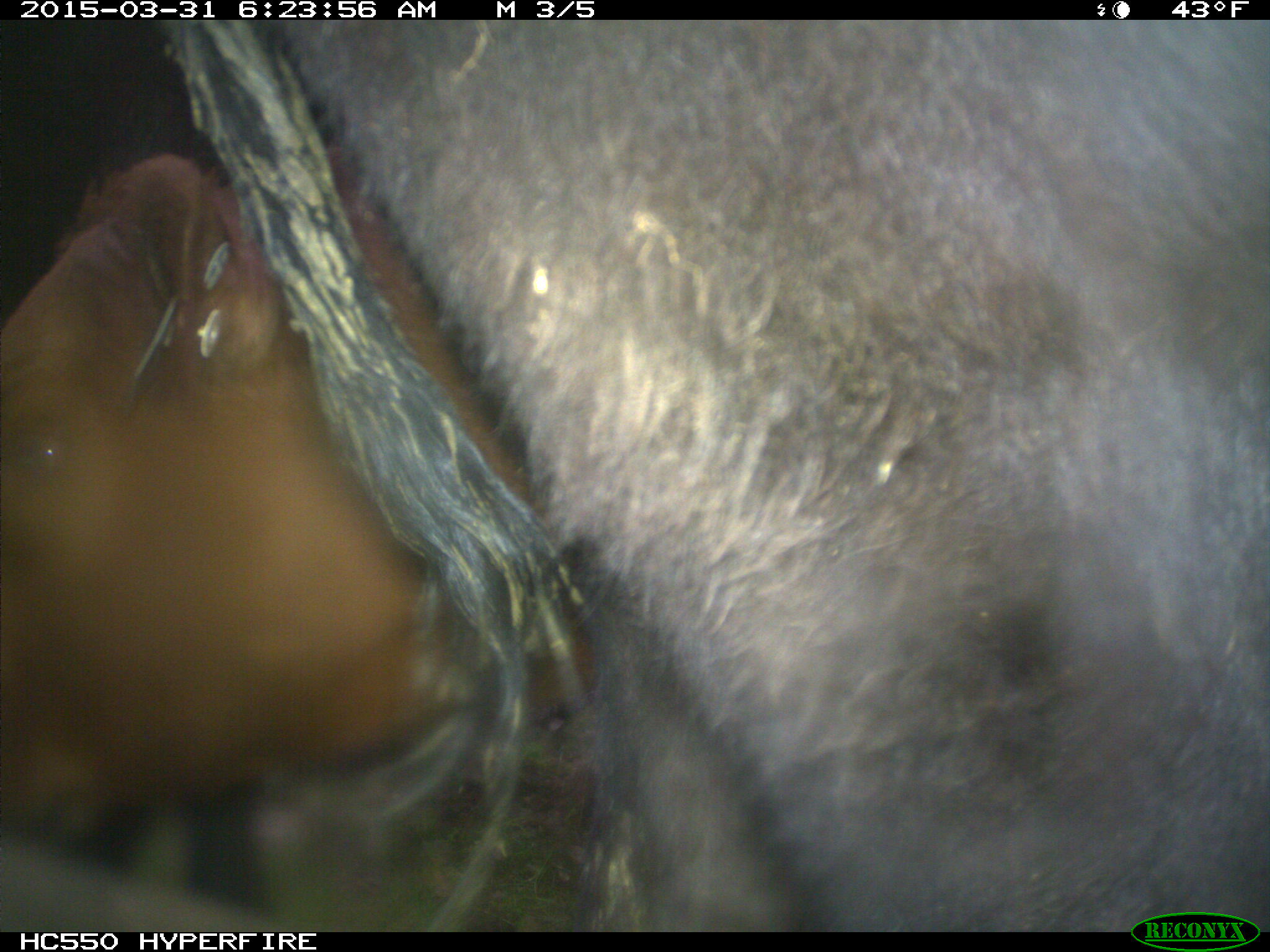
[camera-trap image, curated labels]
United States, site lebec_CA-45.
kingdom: Animalia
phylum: Chordata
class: Mammalia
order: Artiodactyla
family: Bovidae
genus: Bos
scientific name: Bos taurus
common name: domestic cow